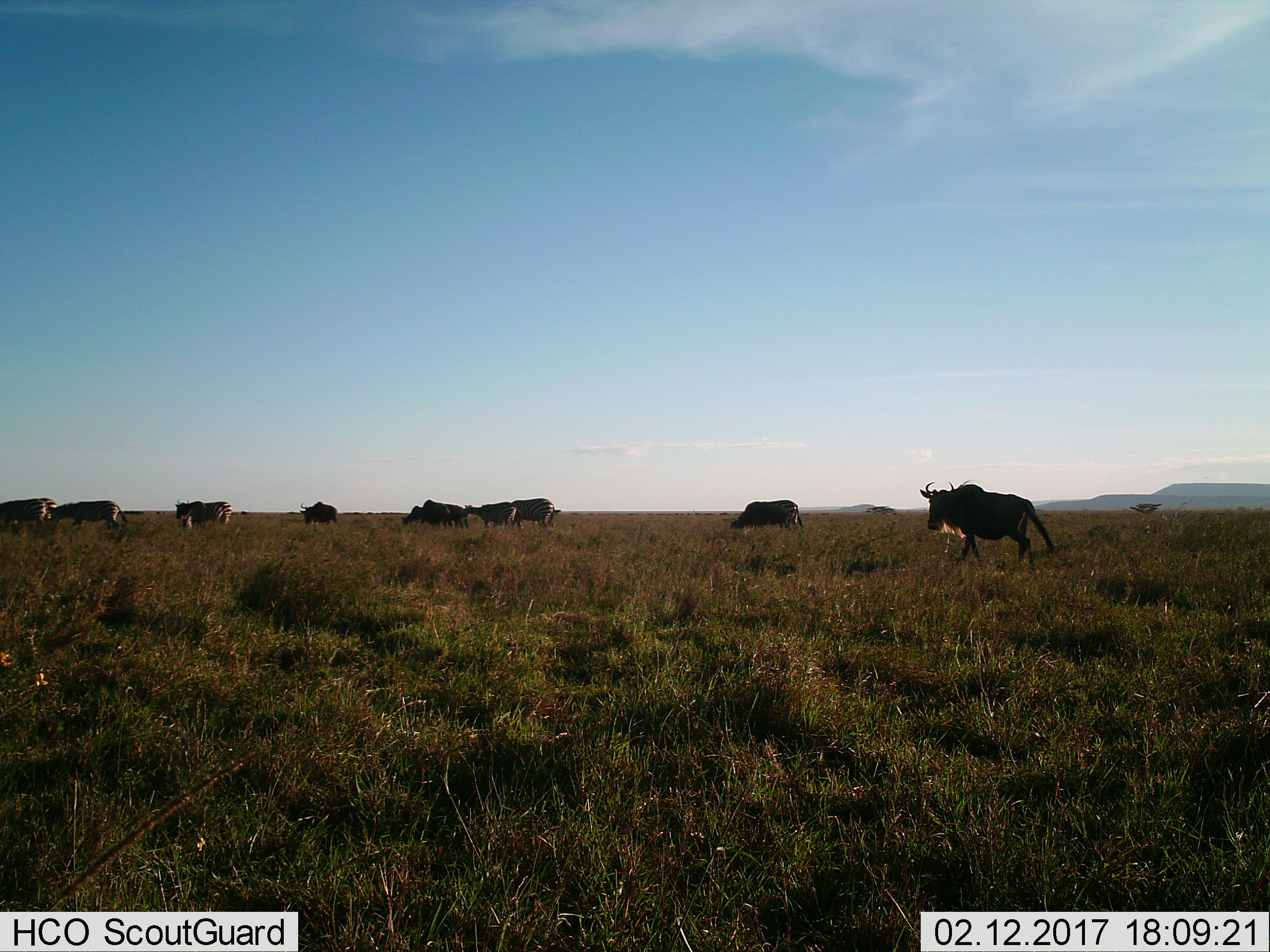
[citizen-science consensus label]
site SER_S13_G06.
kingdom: Animalia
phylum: Chordata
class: Mammalia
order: Artiodactyla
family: Bovidae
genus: Connochaetes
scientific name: Connochaetes taurinus taurinus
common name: blue wildebeest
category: wildebeestblue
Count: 10.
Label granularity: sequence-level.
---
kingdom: Animalia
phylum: Chordata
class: Mammalia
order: Perissodactyla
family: Equidae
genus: Equus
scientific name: Equus quagga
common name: plains zebra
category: zebraplains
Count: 6.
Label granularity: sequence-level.